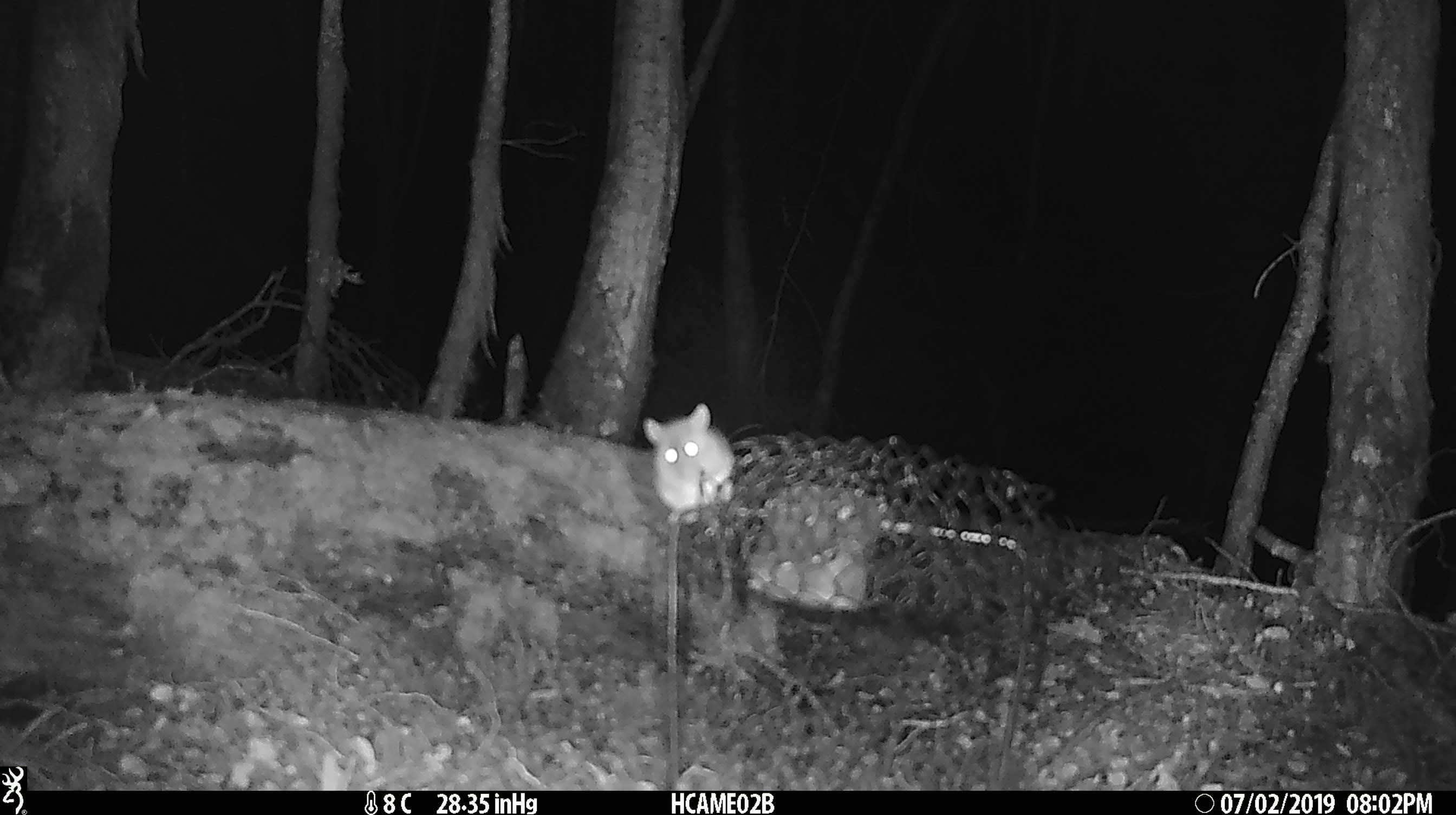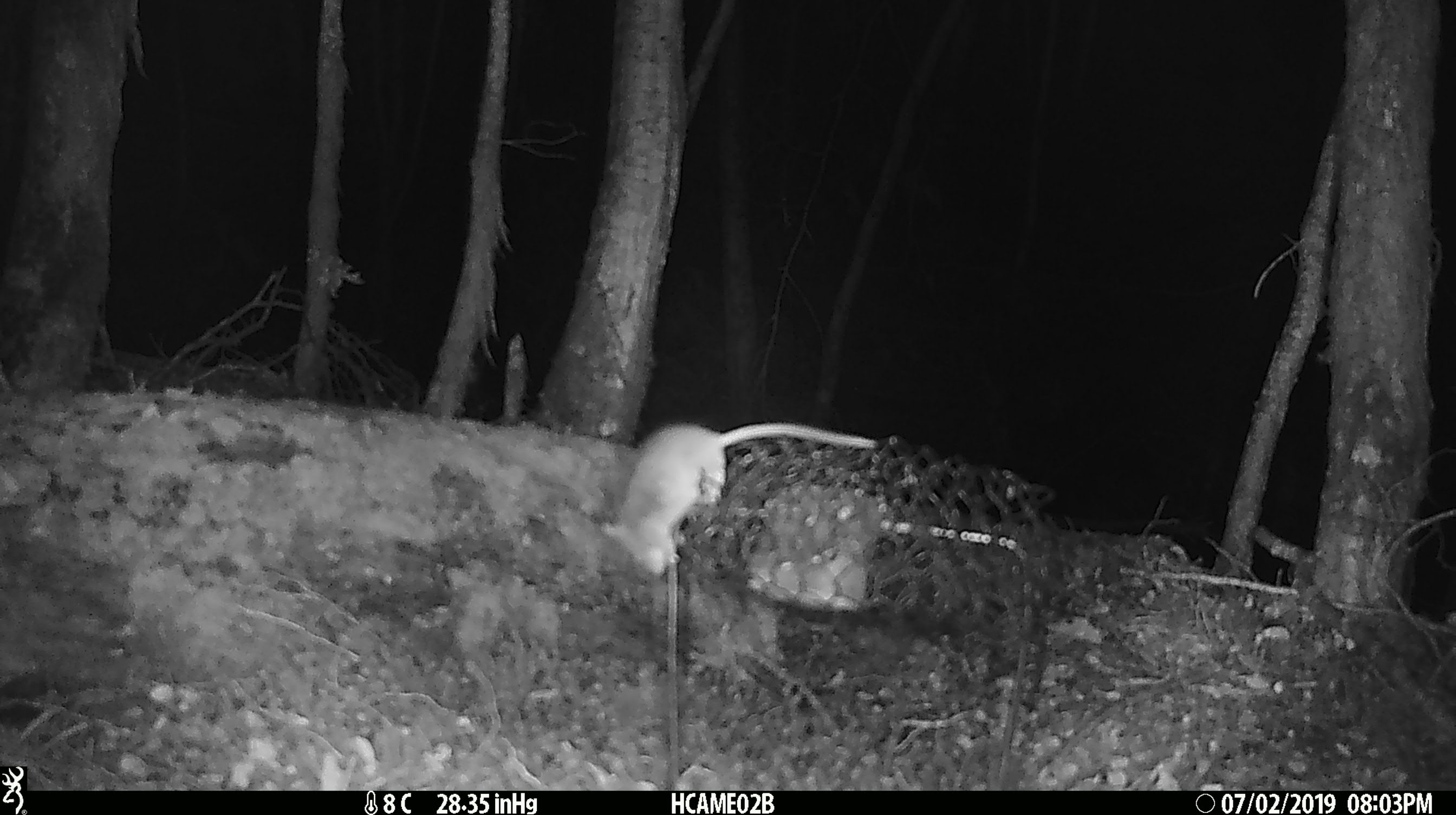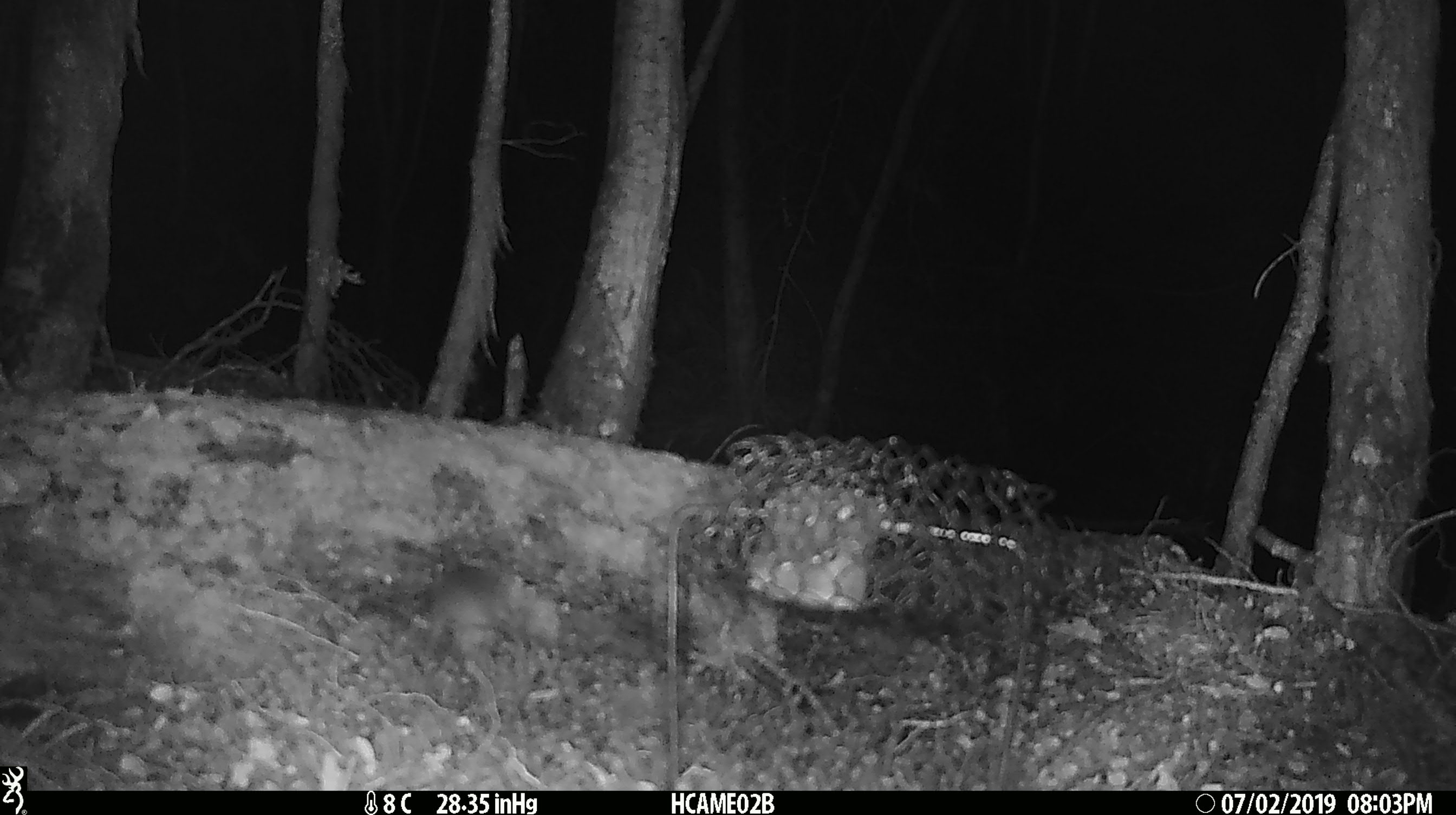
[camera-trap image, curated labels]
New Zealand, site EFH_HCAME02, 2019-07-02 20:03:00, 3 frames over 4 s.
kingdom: Animalia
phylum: Chordata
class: Mammalia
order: Rodentia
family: Muridae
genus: Mus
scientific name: Mus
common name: mouse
Mouse (Mus).